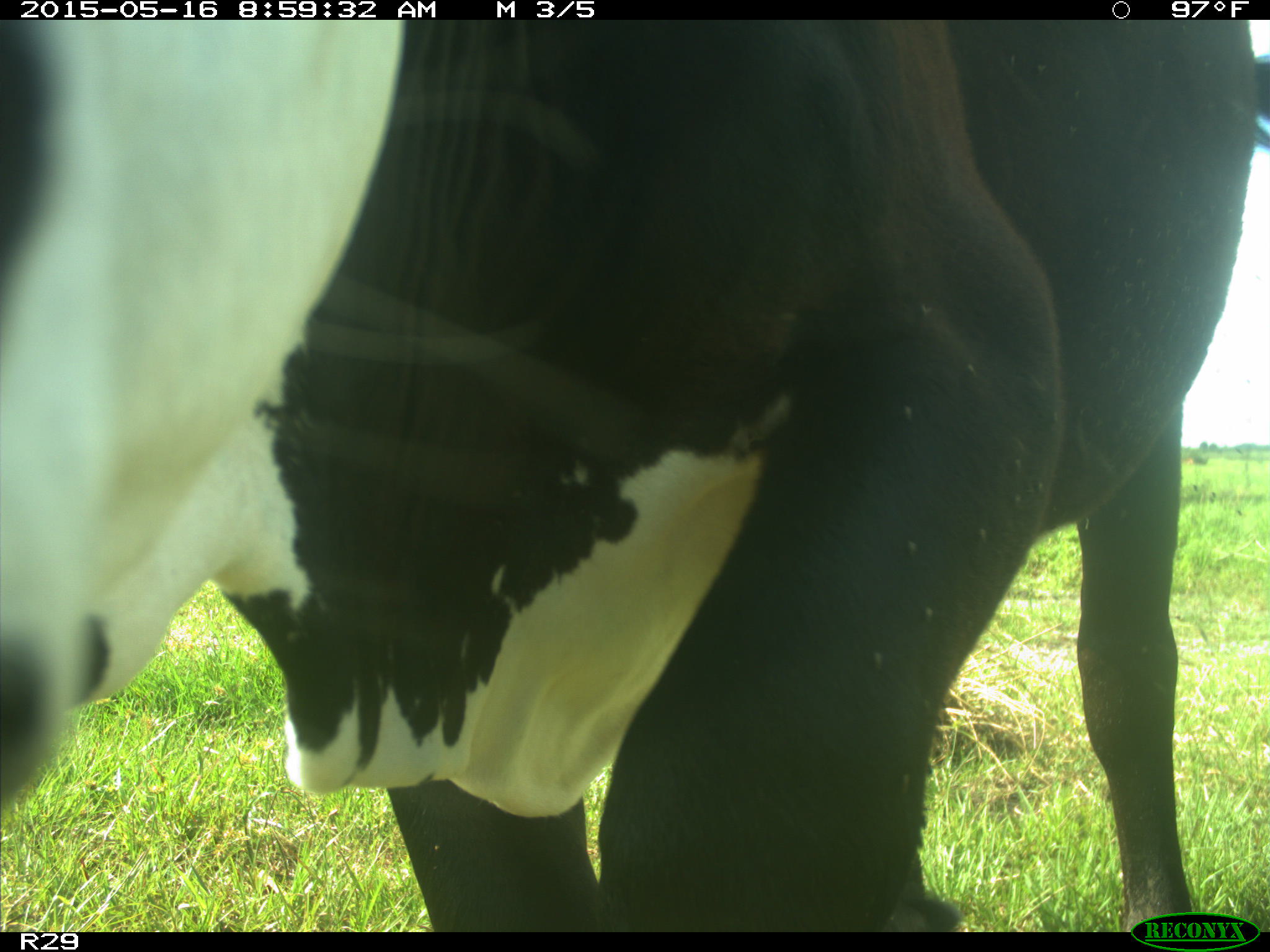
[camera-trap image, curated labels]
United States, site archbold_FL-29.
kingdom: Animalia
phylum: Chordata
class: Mammalia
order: Artiodactyla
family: Bovidae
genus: Bos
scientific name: Bos taurus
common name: domestic cow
Bos taurus (domestic cow).